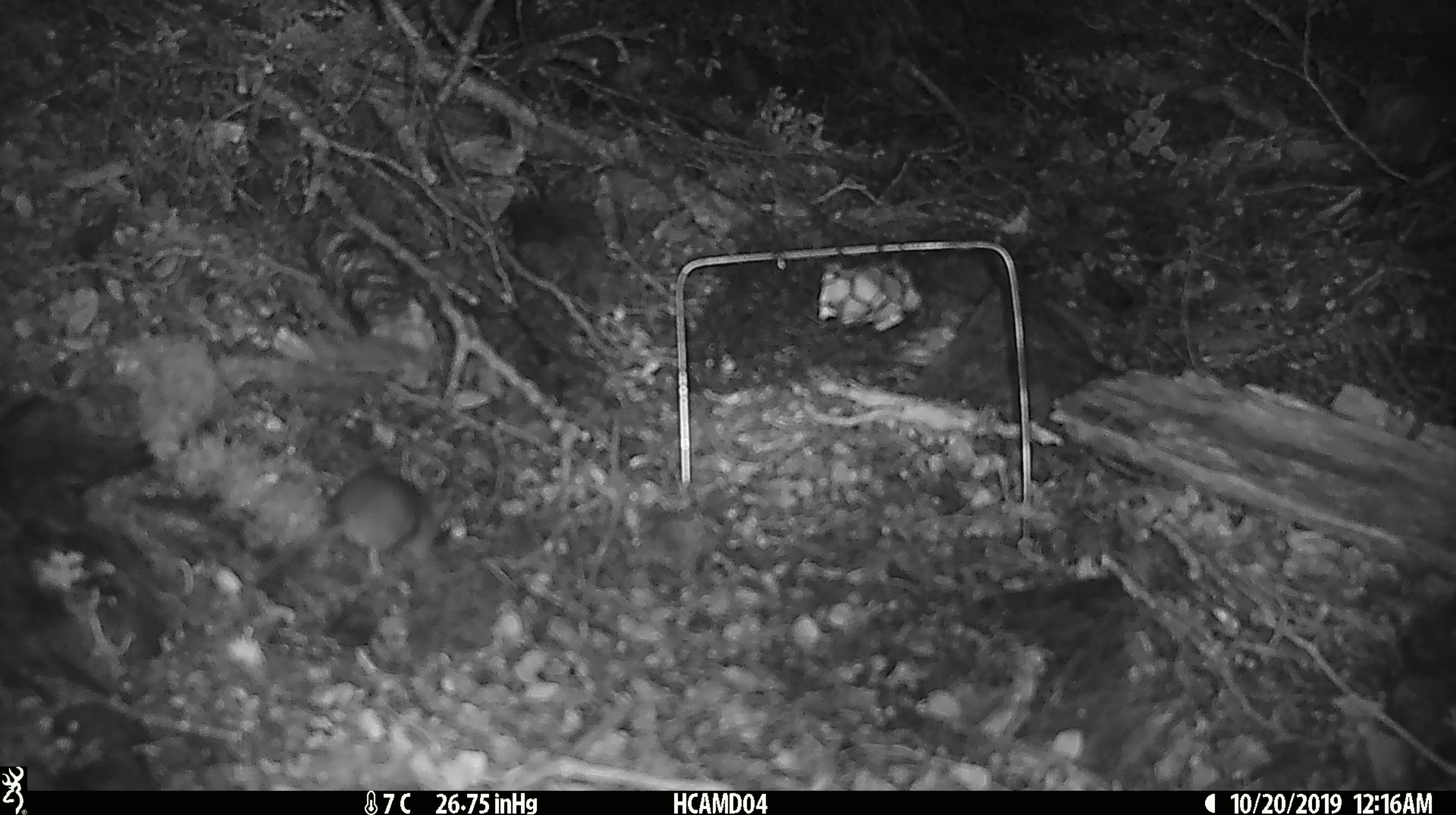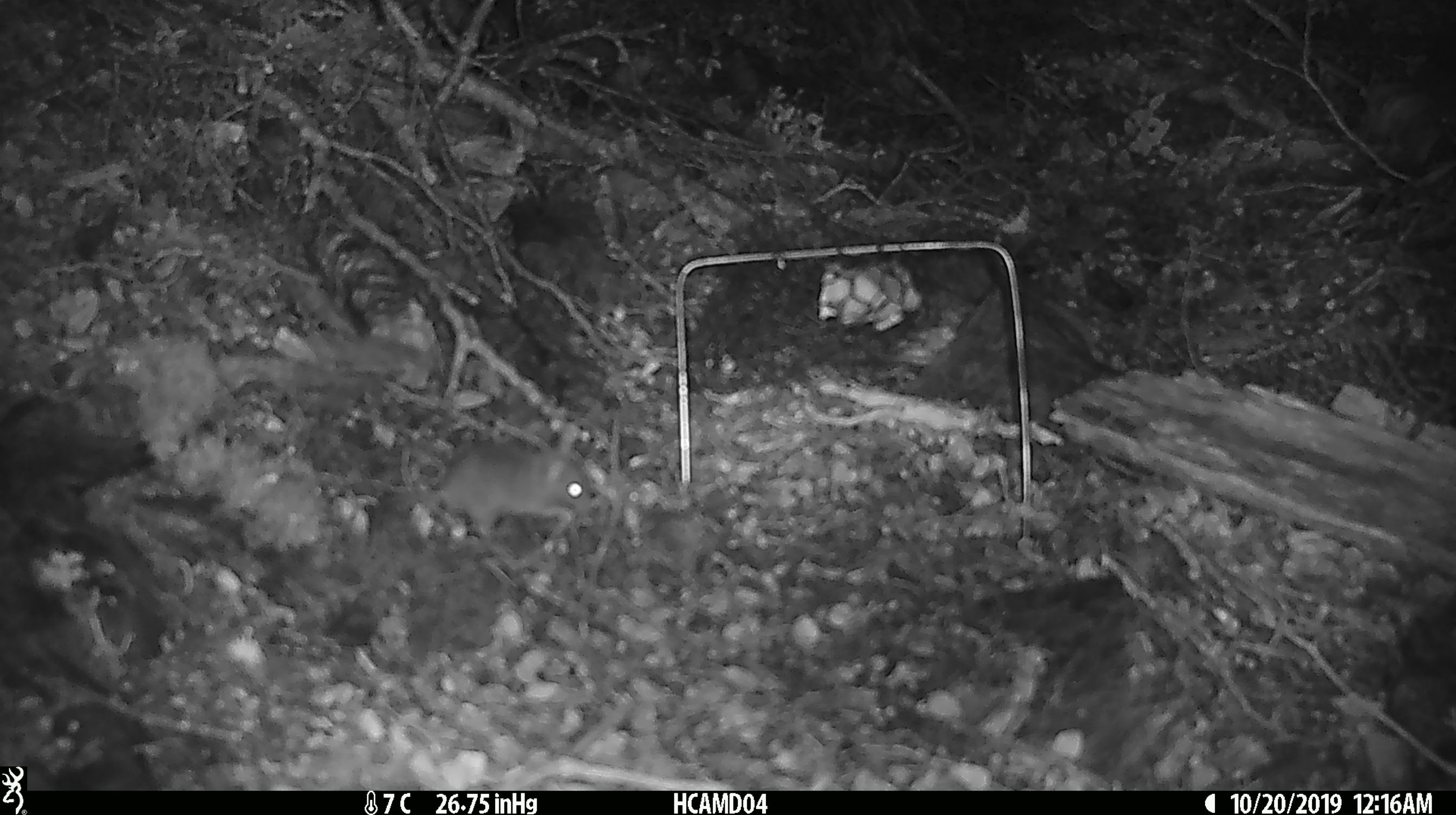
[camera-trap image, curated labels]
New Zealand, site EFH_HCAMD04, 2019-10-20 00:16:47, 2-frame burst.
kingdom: Animalia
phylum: Chordata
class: Mammalia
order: Rodentia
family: Muridae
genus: Mus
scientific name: Mus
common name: mouse